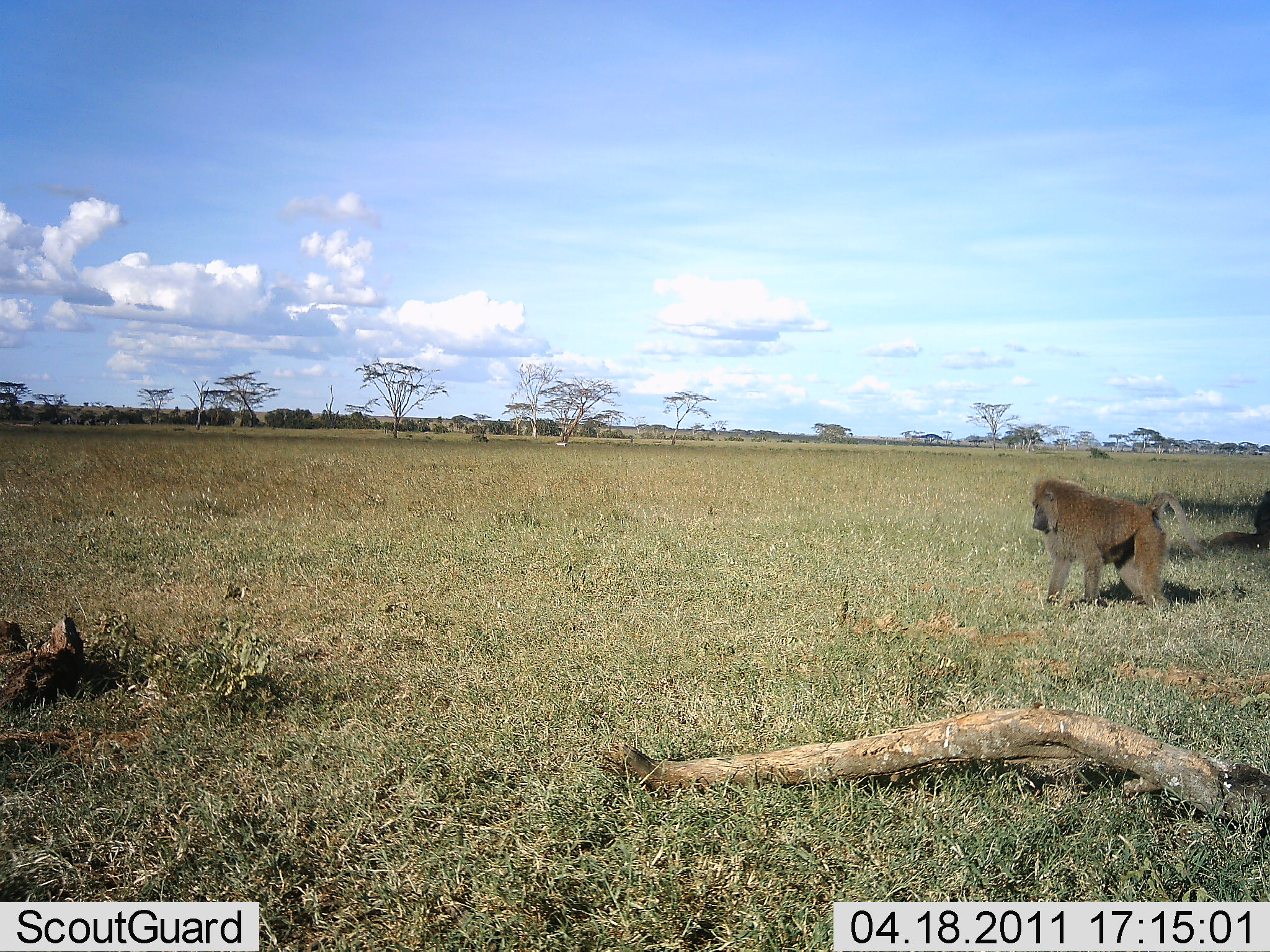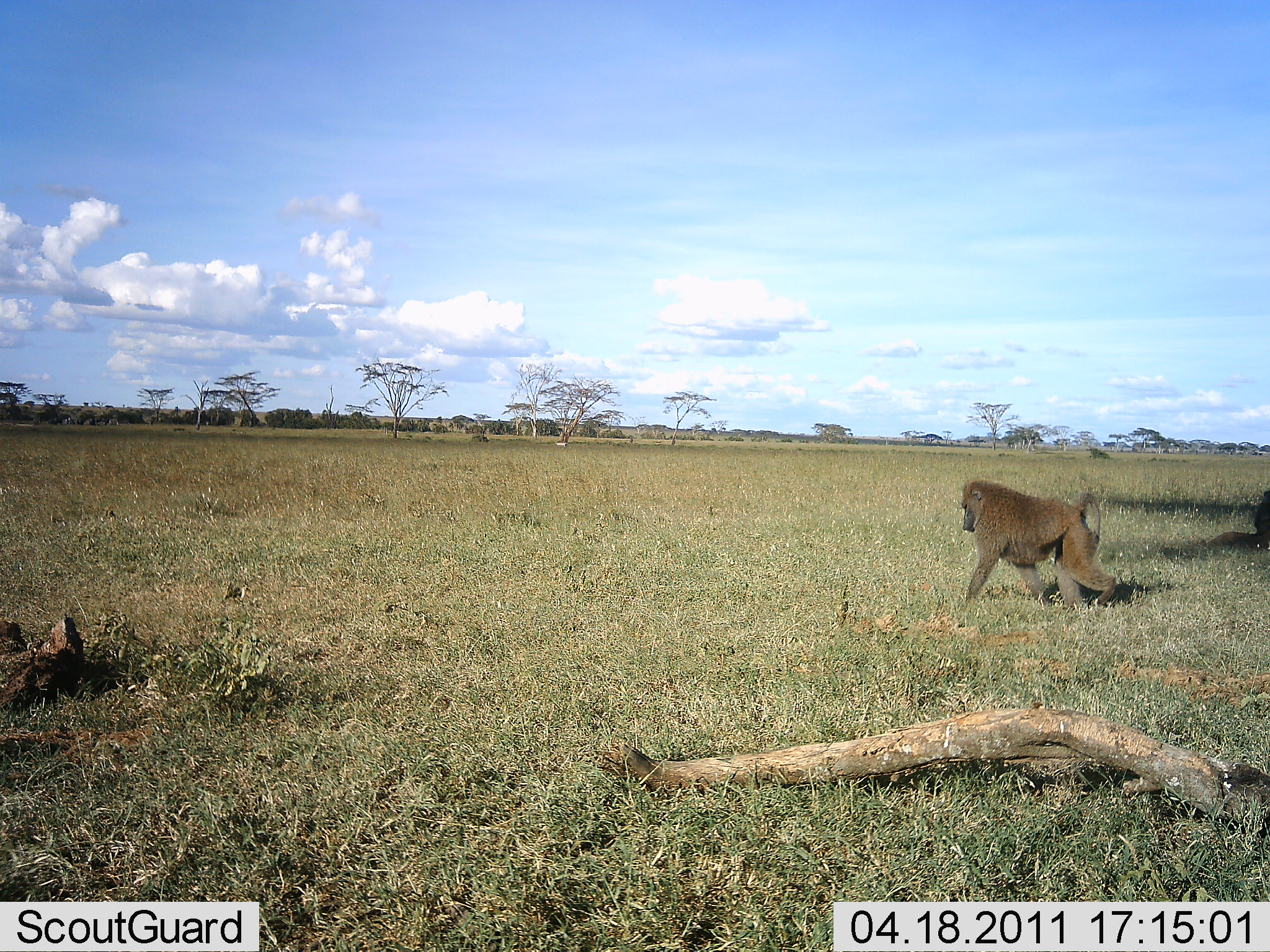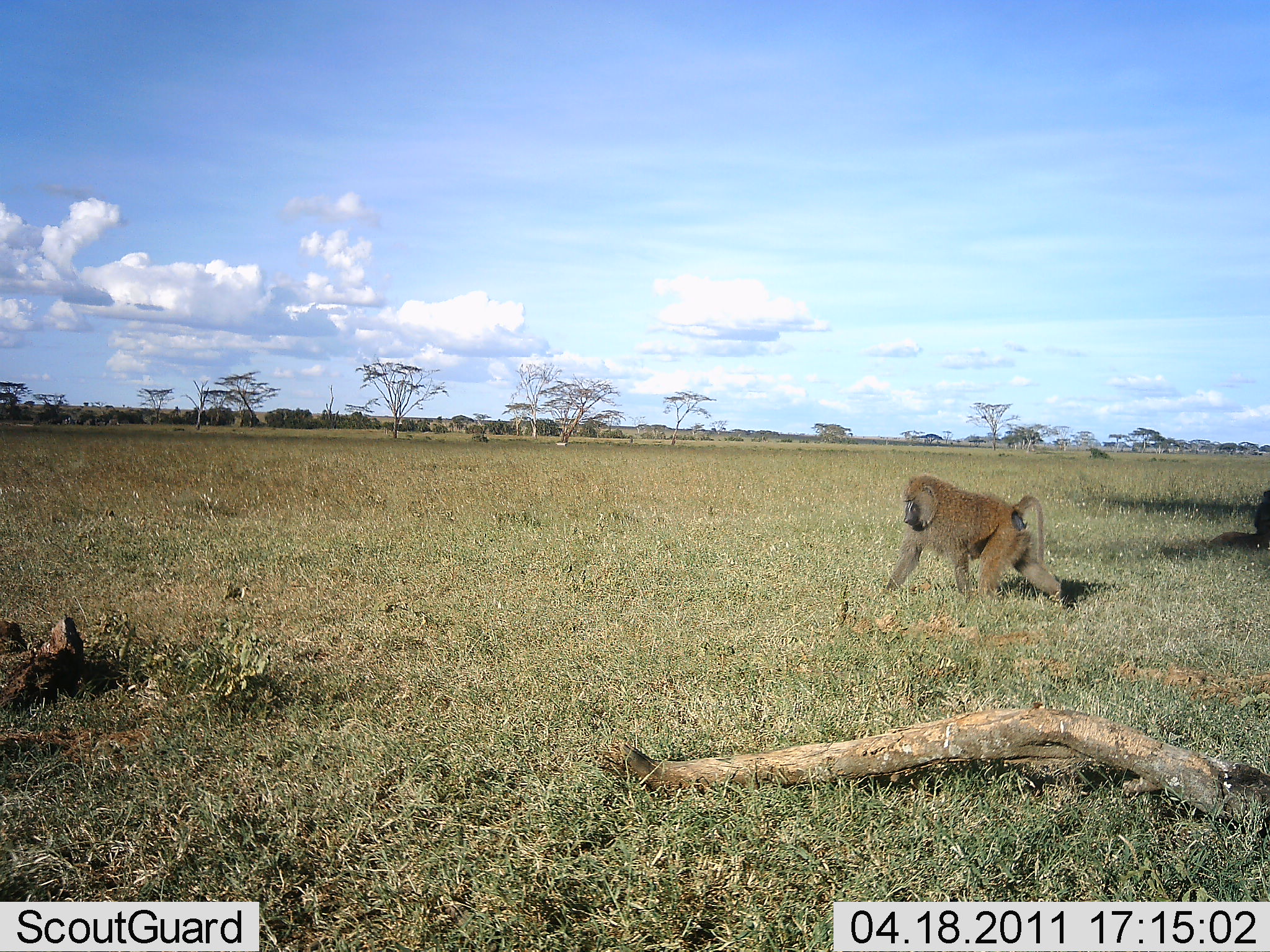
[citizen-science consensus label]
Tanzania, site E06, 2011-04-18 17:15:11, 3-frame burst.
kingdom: Animalia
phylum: Chordata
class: Mammalia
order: Primates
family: Cercopithecidae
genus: Papio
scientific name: Papio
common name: baboon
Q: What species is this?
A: Baboon (Papio).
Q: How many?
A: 1.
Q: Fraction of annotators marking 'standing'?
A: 10%.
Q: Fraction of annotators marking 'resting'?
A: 0%.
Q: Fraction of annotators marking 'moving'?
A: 90%.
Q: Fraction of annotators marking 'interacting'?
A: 0%.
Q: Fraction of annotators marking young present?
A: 0%.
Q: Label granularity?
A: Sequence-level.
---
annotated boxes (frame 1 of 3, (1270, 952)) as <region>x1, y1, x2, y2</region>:
animal: <region>1032, 477, 1201, 609</region>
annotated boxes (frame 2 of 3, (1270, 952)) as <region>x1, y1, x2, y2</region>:
animal: <region>959, 478, 1119, 609</region>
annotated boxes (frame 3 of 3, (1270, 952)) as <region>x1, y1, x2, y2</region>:
animal: <region>885, 475, 1062, 604</region>